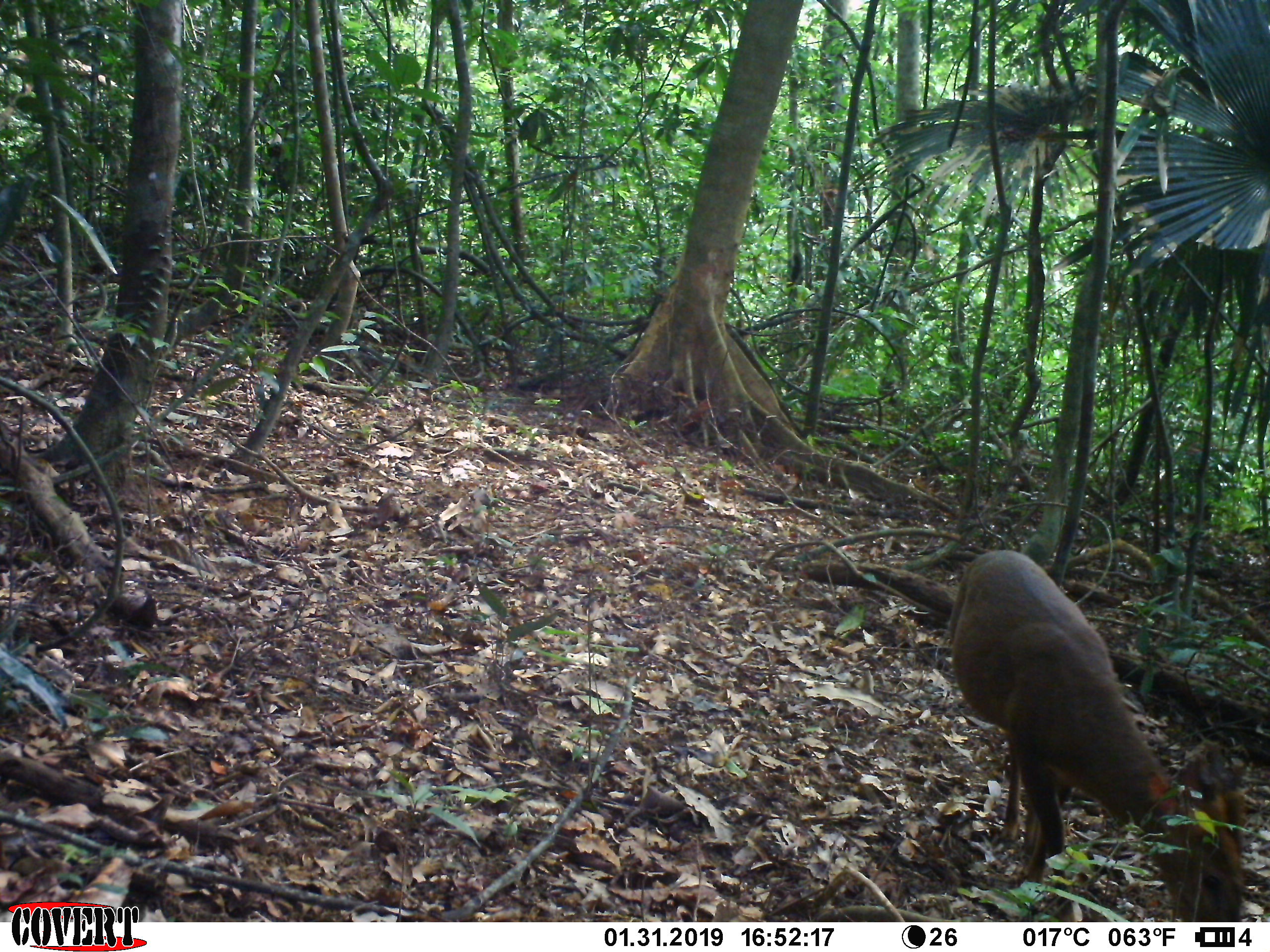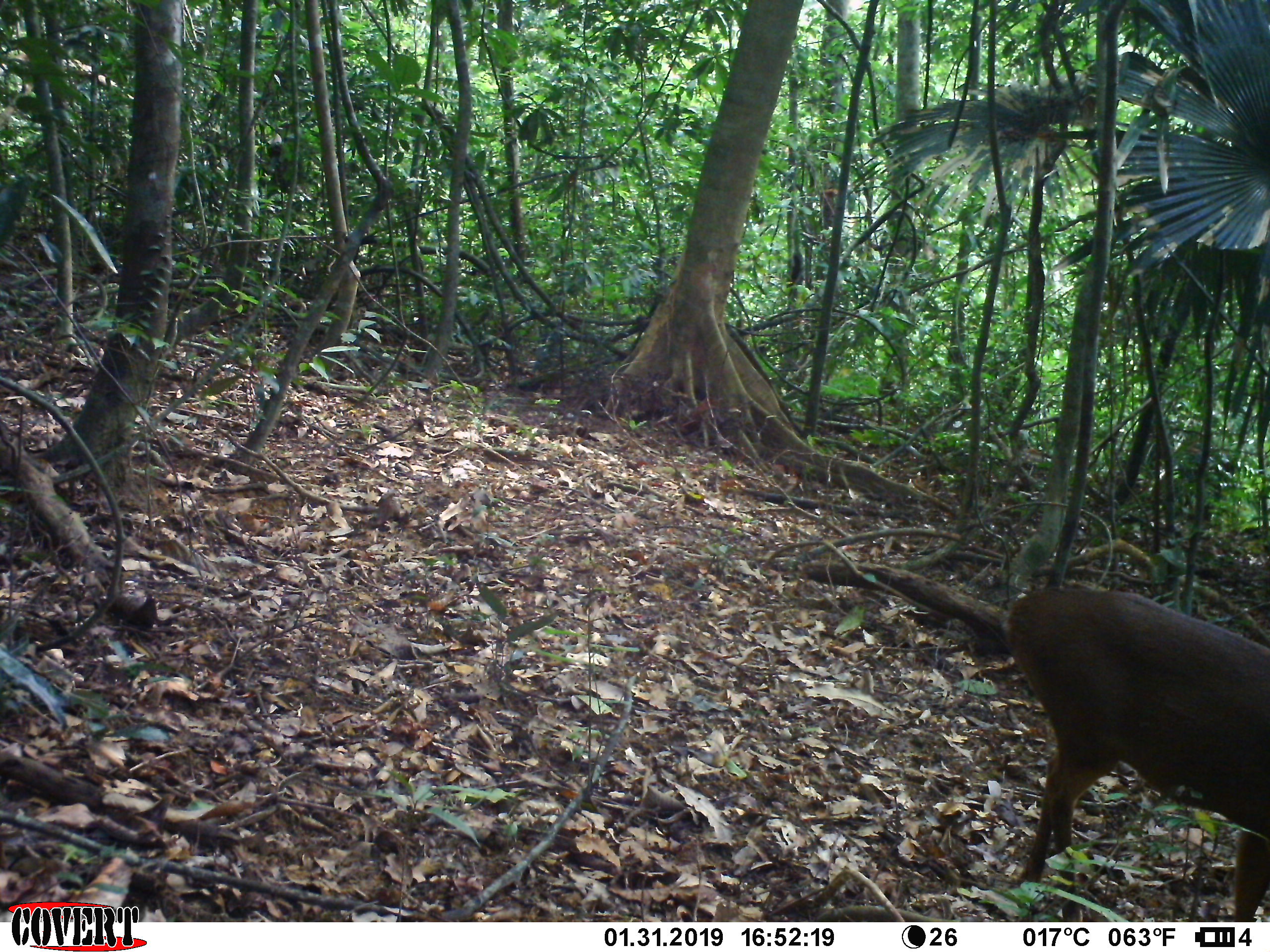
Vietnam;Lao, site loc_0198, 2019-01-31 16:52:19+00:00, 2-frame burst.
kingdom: Animalia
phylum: Chordata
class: Mammalia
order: Artiodactyla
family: Cervidae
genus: Muntiacus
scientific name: Muntiacus vuquangensis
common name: large-antlered muntjac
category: large antlered muntjac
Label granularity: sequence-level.